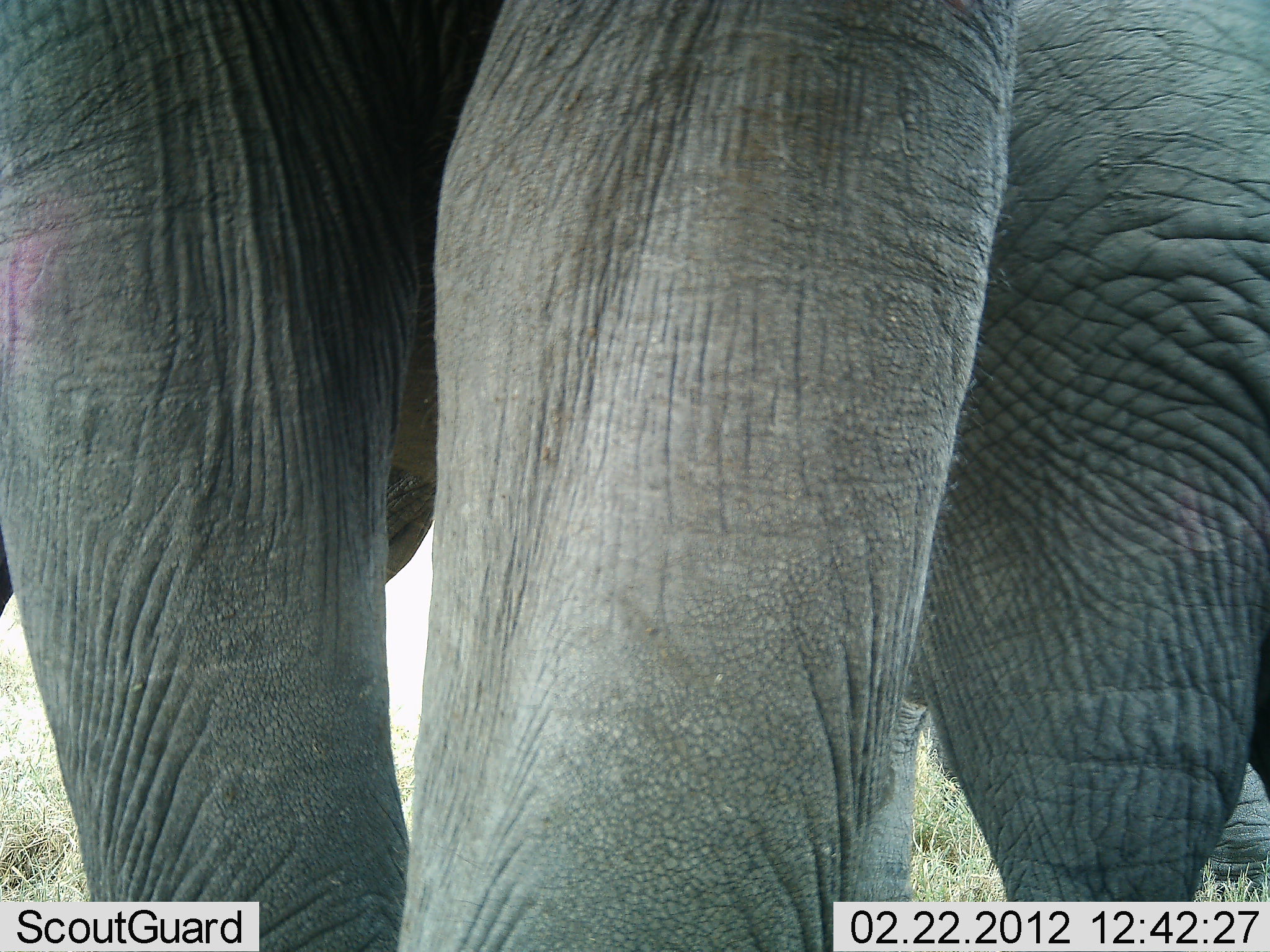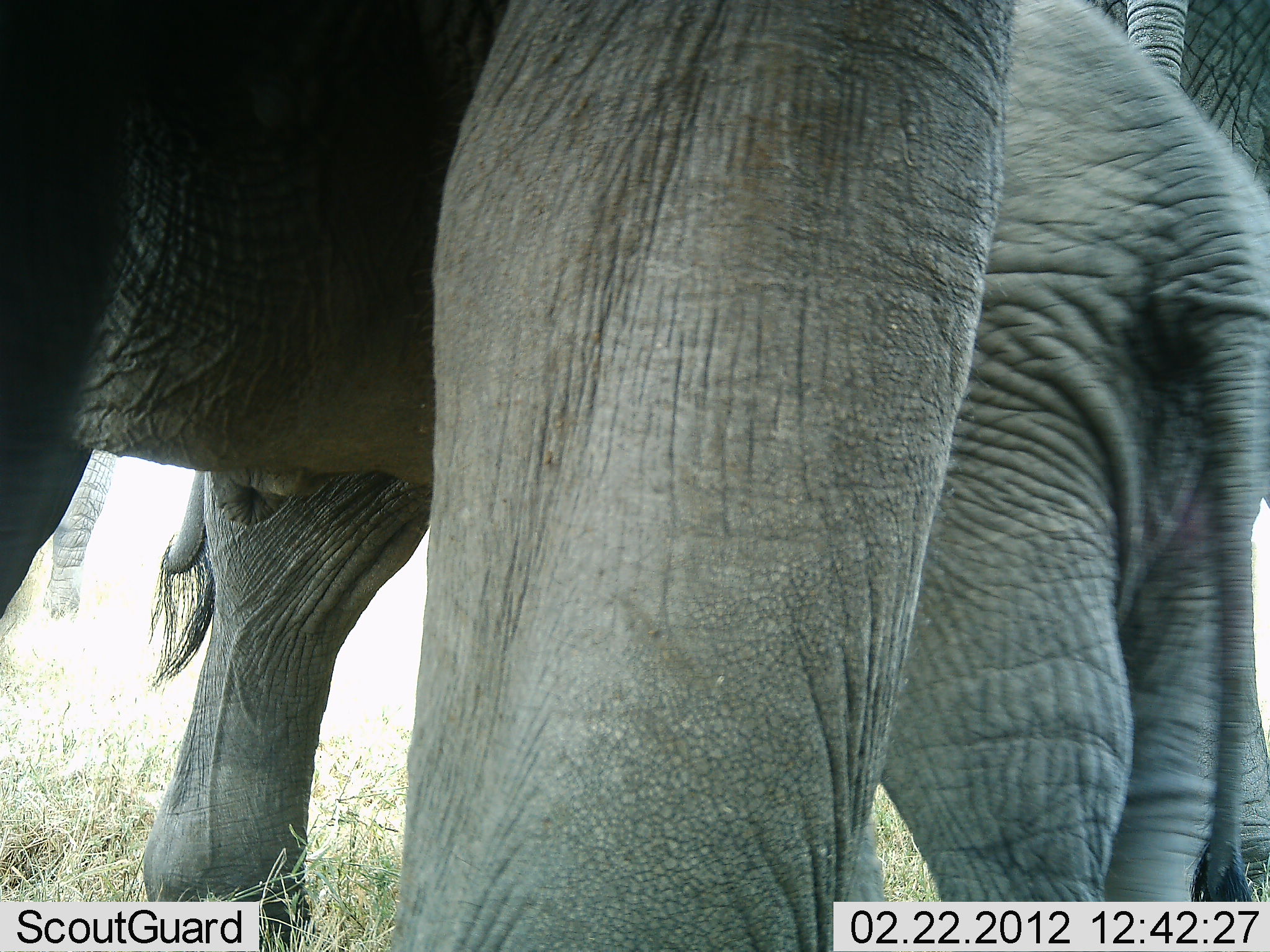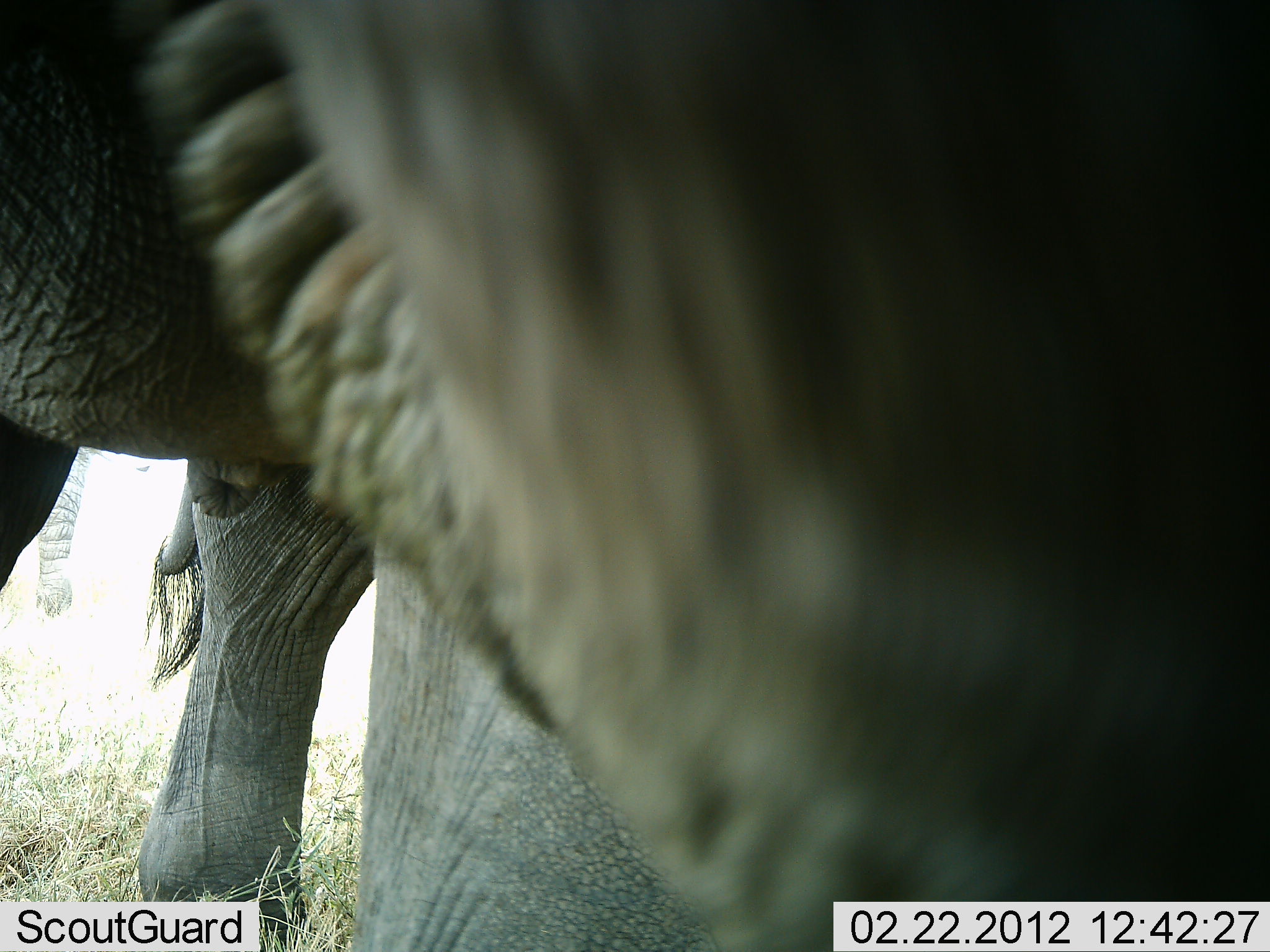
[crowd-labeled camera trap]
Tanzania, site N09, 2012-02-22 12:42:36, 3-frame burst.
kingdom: Animalia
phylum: Chordata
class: Mammalia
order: Proboscidea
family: Elephantidae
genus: Loxodonta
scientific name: Loxodonta africana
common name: african bush elephant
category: elephant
Elephant (african bush elephant) (Loxodonta africana), count 3. Behavior (volunteer vote fractions): standing 85%, resting 5%, moving 45%, interacting 5%. Young present (vote fraction): 40%. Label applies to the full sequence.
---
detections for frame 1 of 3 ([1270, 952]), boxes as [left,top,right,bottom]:
animal: [2,0,1268,947]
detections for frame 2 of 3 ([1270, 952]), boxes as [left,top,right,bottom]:
animal: [140,0,1269,902]; [2,0,1020,938]; [29,447,130,619]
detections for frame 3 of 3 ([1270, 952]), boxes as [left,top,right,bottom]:
animal: [2,2,1269,947]; [2,0,713,947]